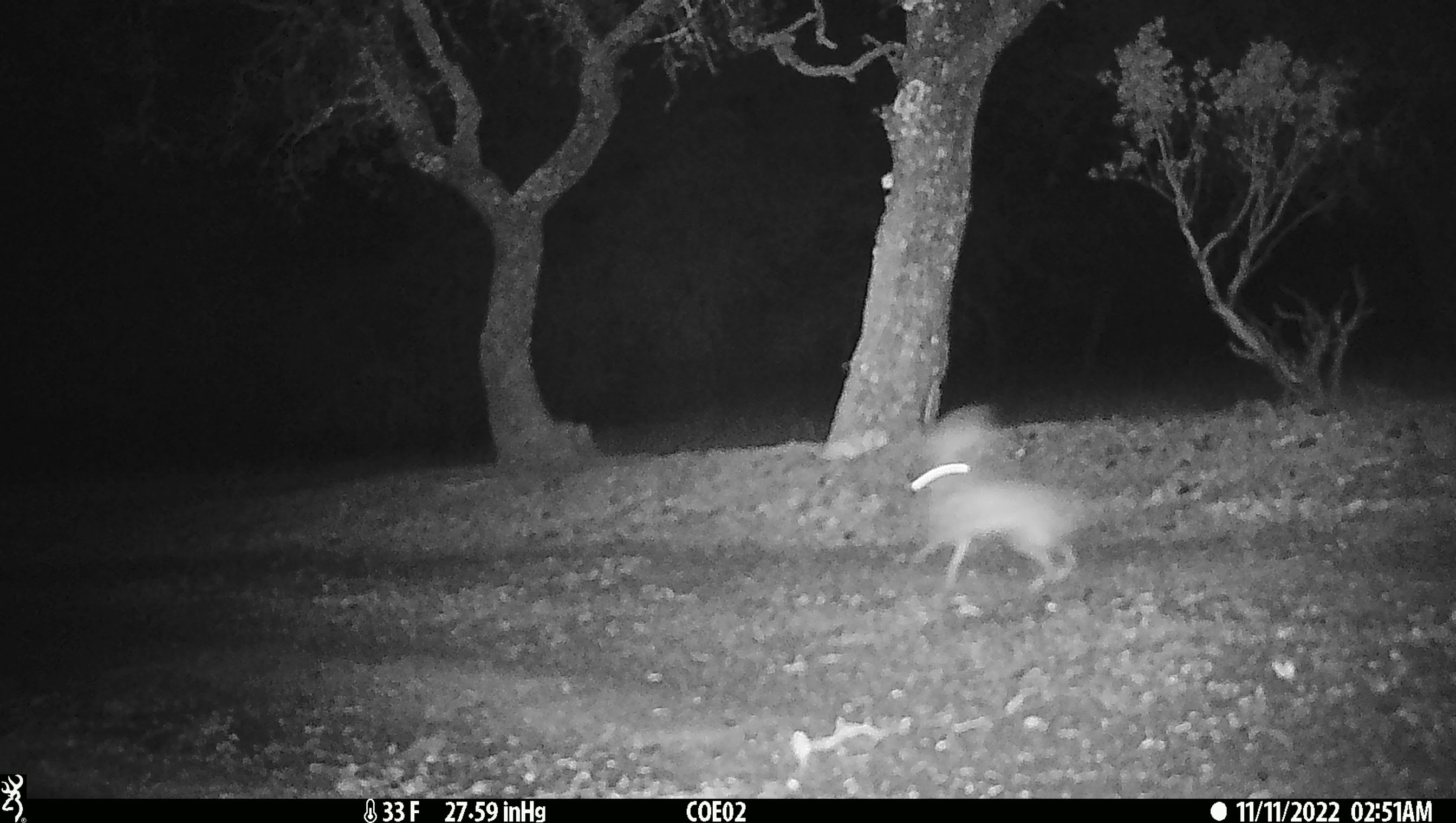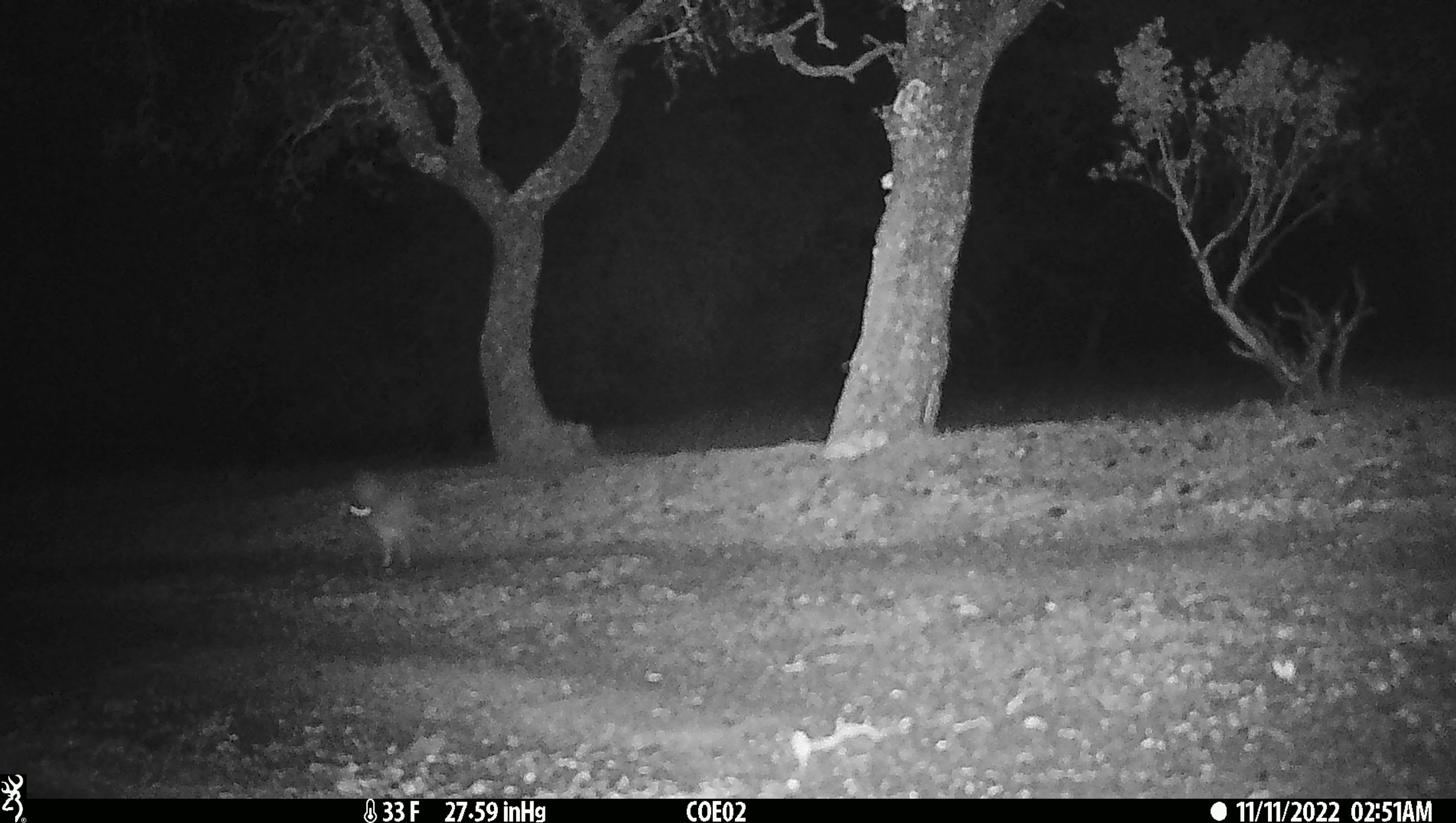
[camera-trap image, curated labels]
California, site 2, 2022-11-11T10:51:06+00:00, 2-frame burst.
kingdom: Animalia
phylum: Chordata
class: Mammalia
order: Lagomorpha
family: Leporidae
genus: Lepus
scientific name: Lepus californicus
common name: black-tailed jackrabbit